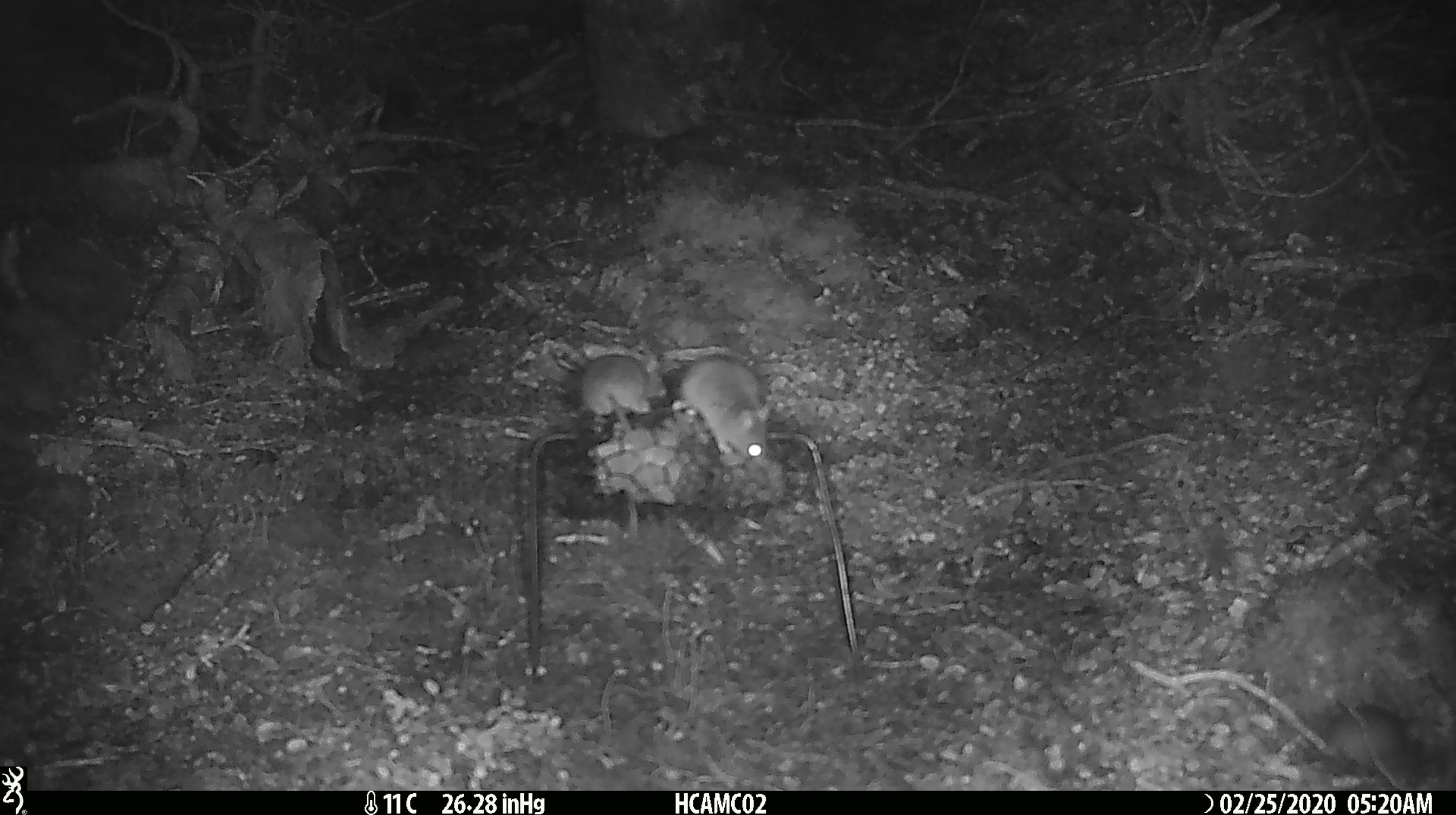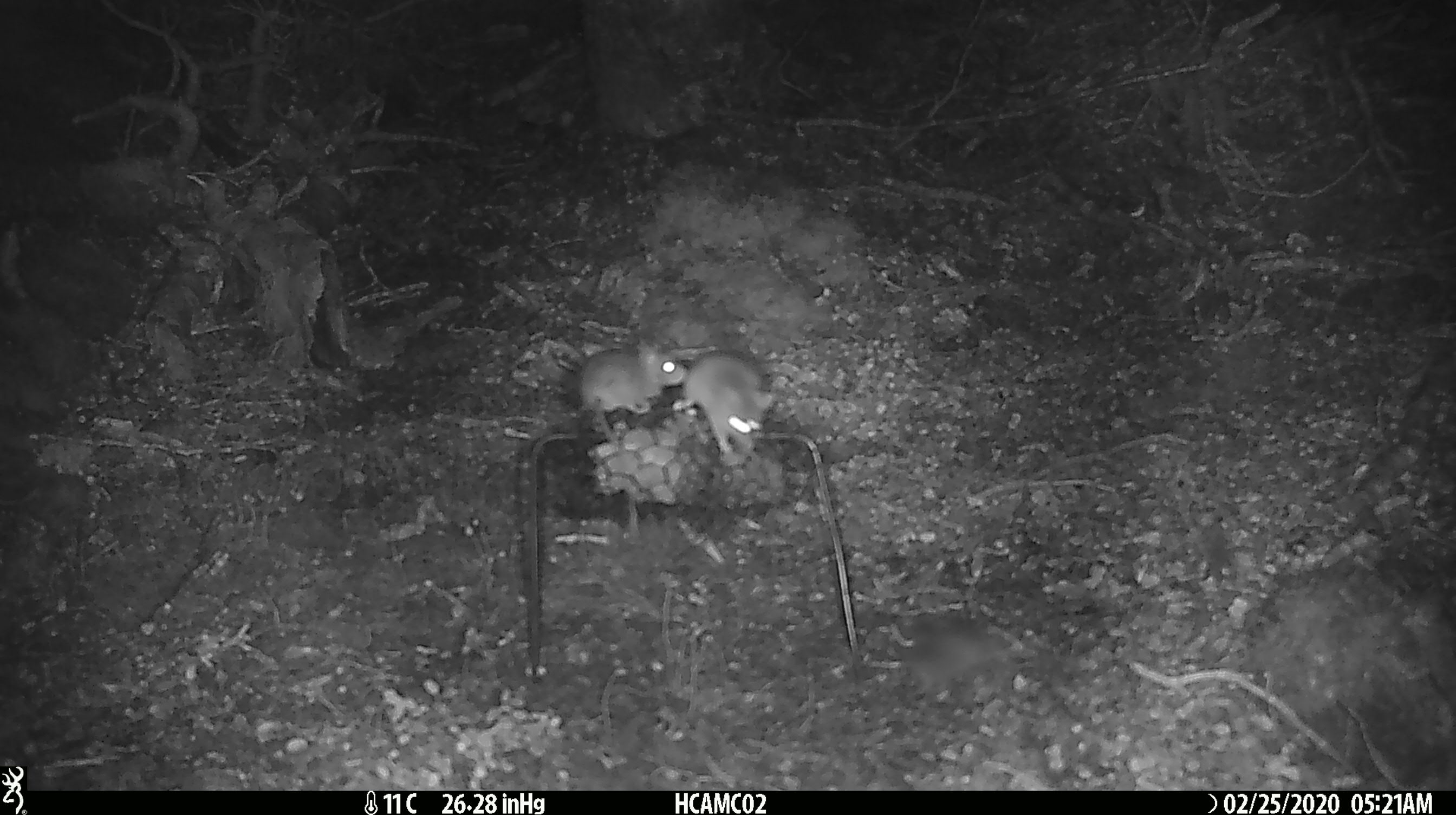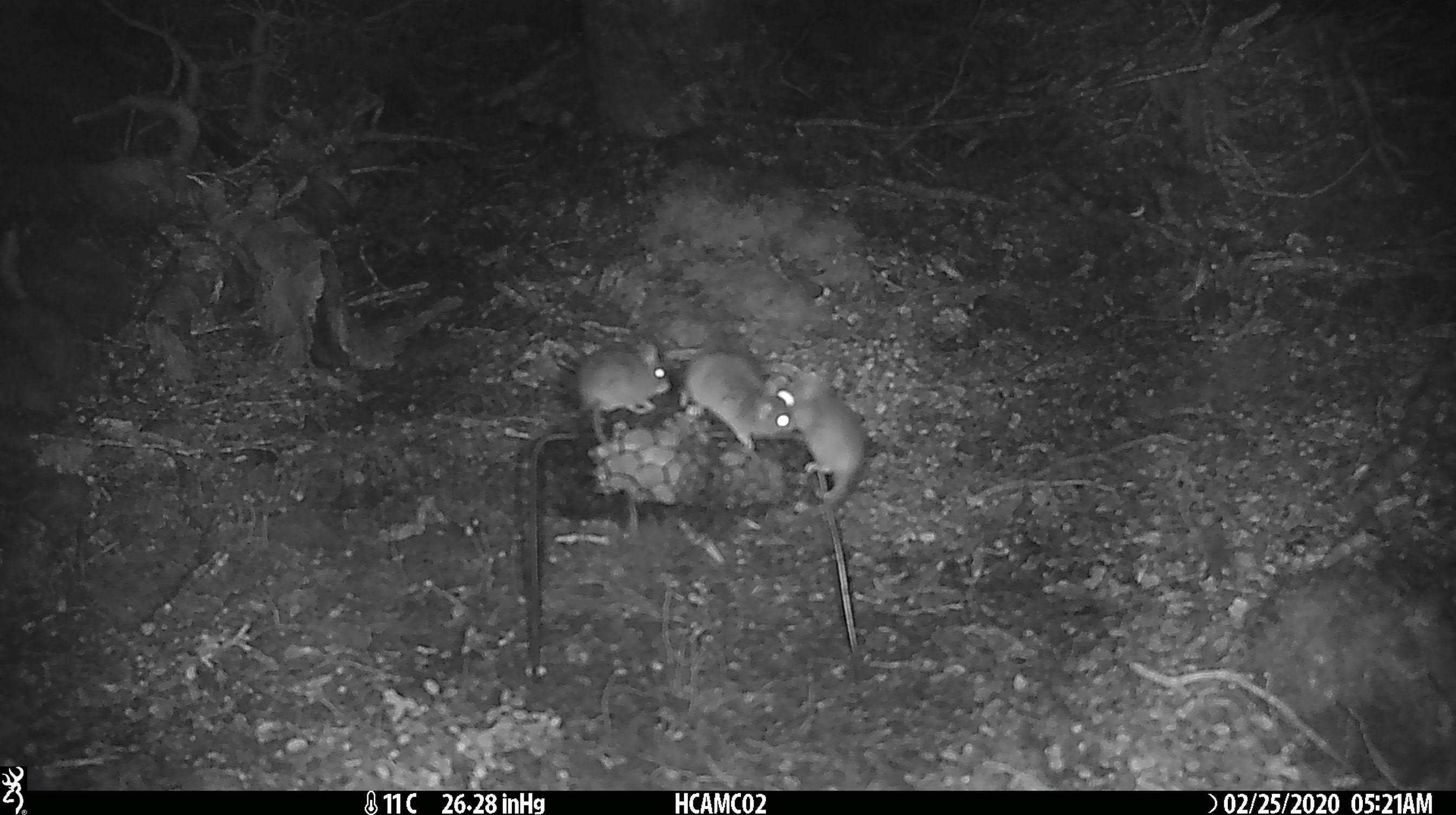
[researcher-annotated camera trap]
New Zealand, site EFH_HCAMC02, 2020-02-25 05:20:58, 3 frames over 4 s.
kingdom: Animalia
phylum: Chordata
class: Mammalia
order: Rodentia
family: Muridae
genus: Mus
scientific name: Mus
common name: mouse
Mouse (Mus).